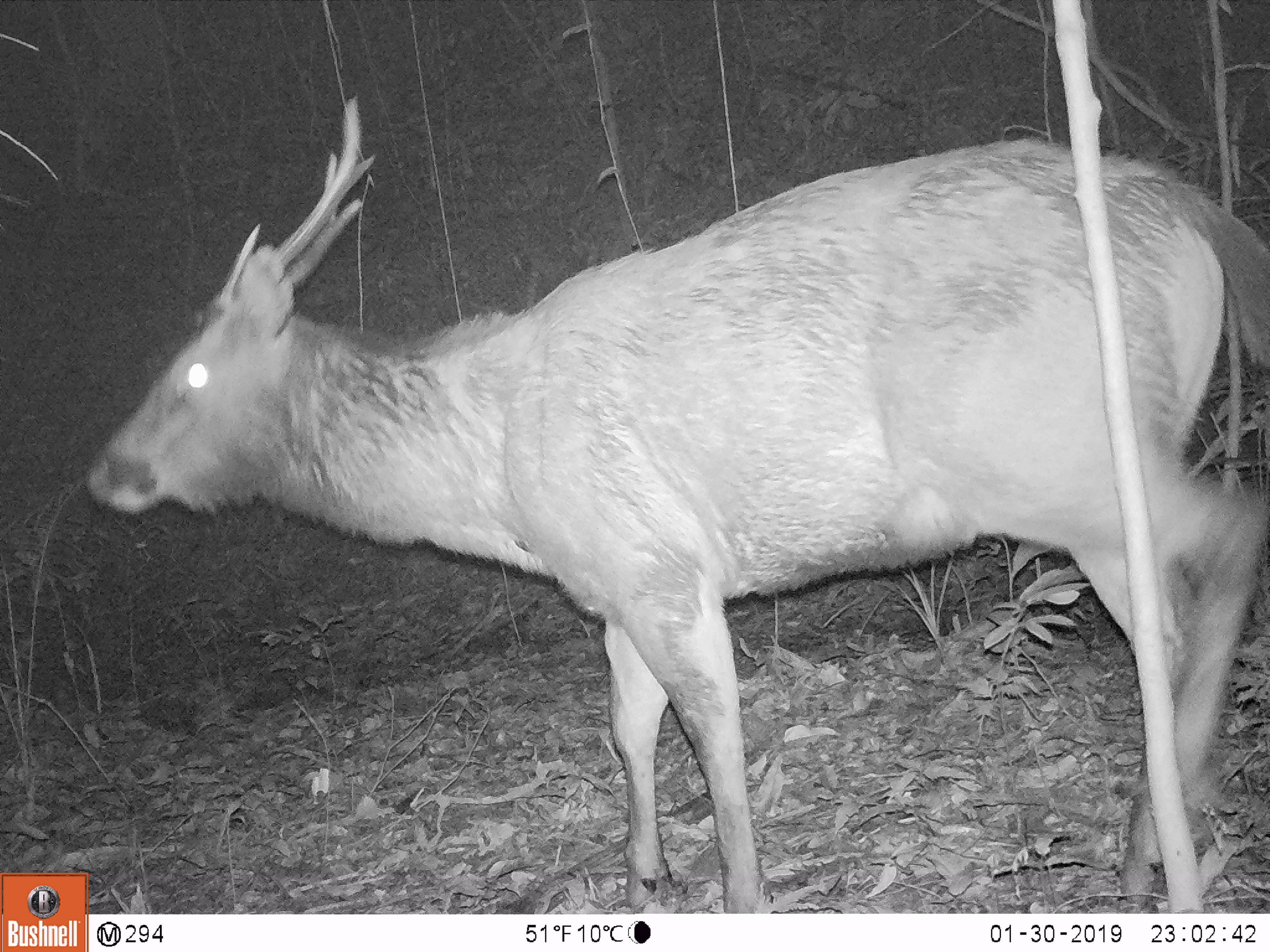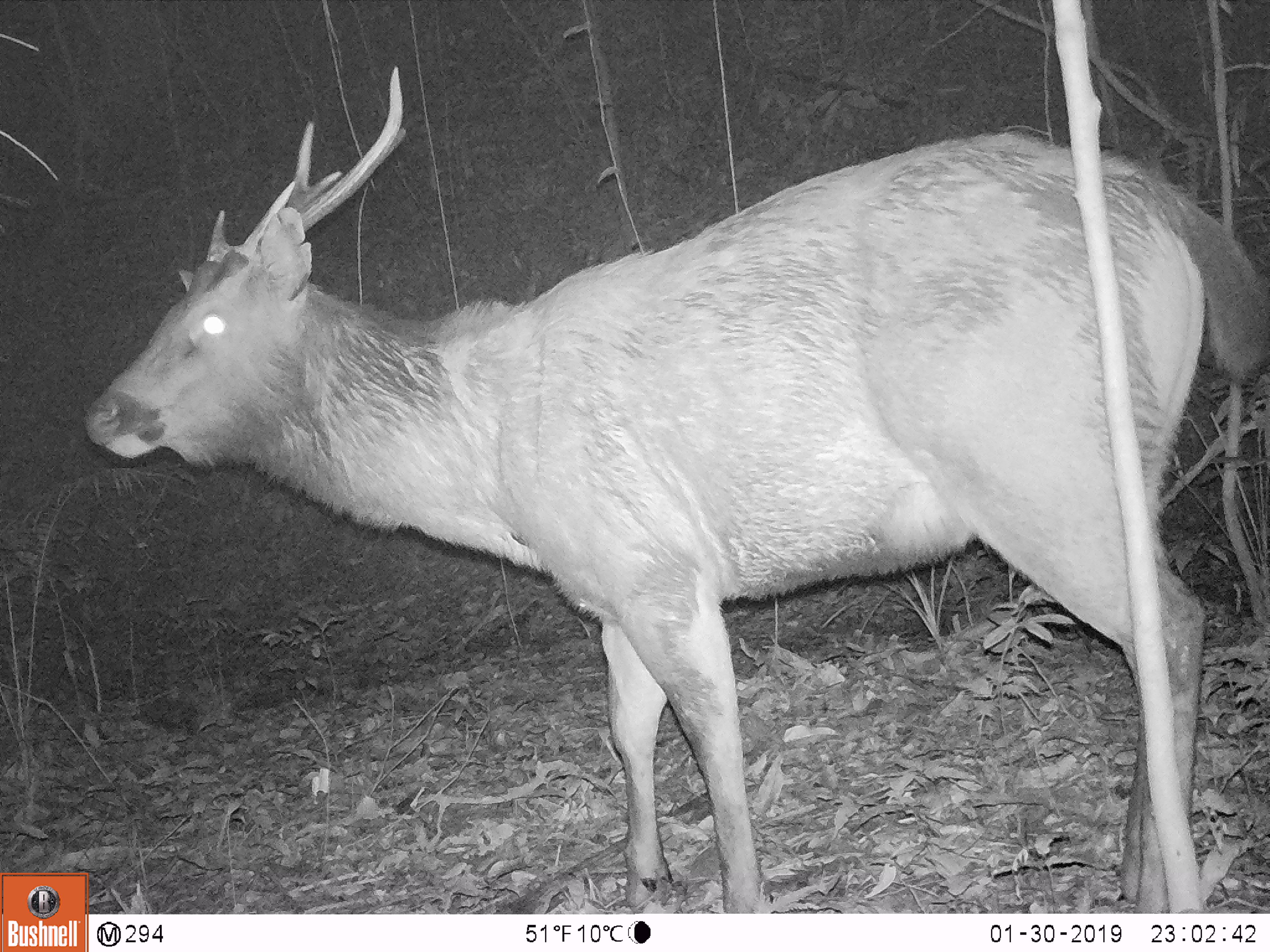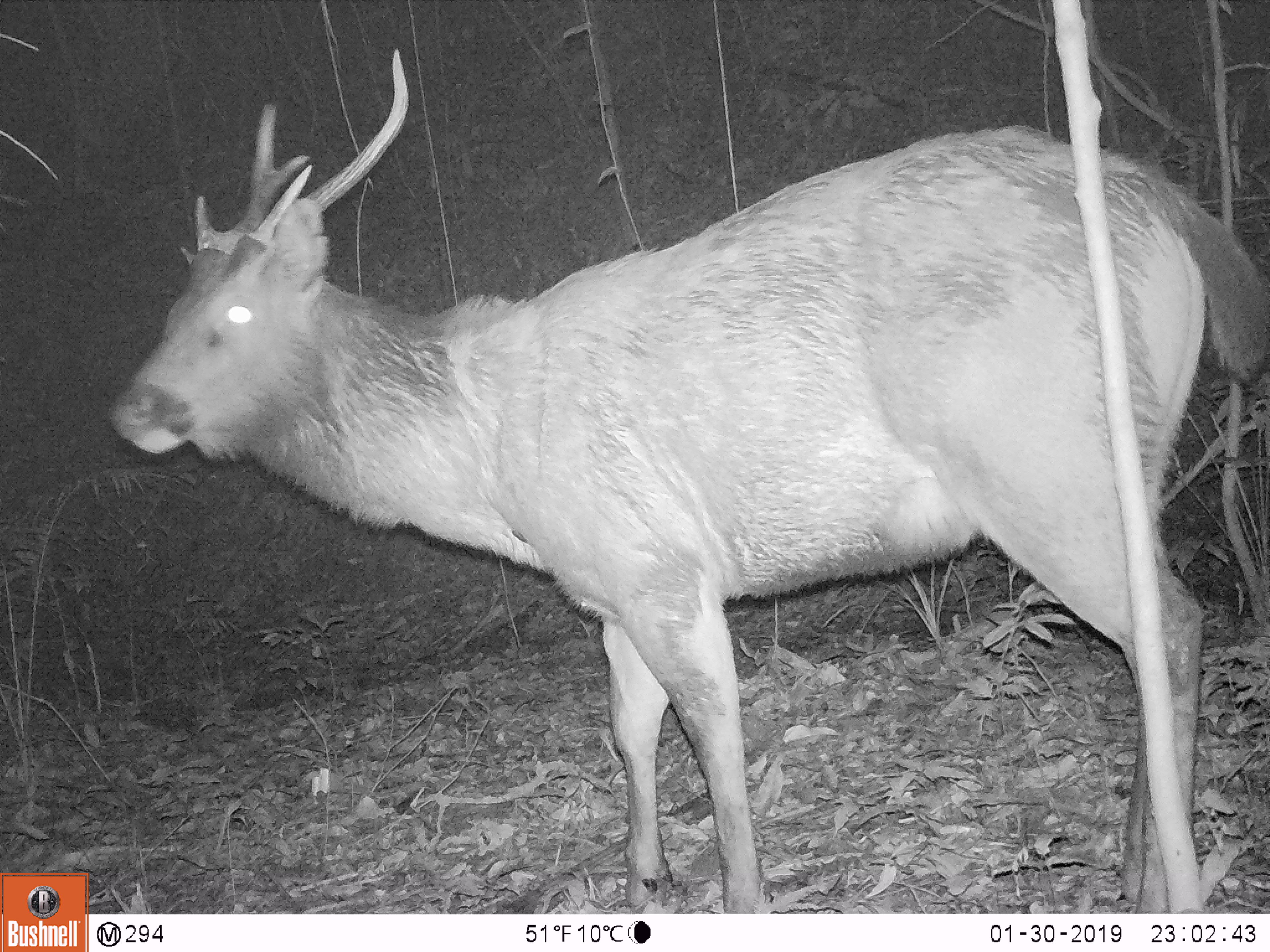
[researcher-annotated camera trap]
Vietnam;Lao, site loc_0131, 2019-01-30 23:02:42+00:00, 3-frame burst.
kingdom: Animalia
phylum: Chordata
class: Mammalia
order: Artiodactyla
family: Cervidae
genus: Rusa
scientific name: Rusa unicolor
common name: sambar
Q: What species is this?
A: Sambar (Rusa unicolor).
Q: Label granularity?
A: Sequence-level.